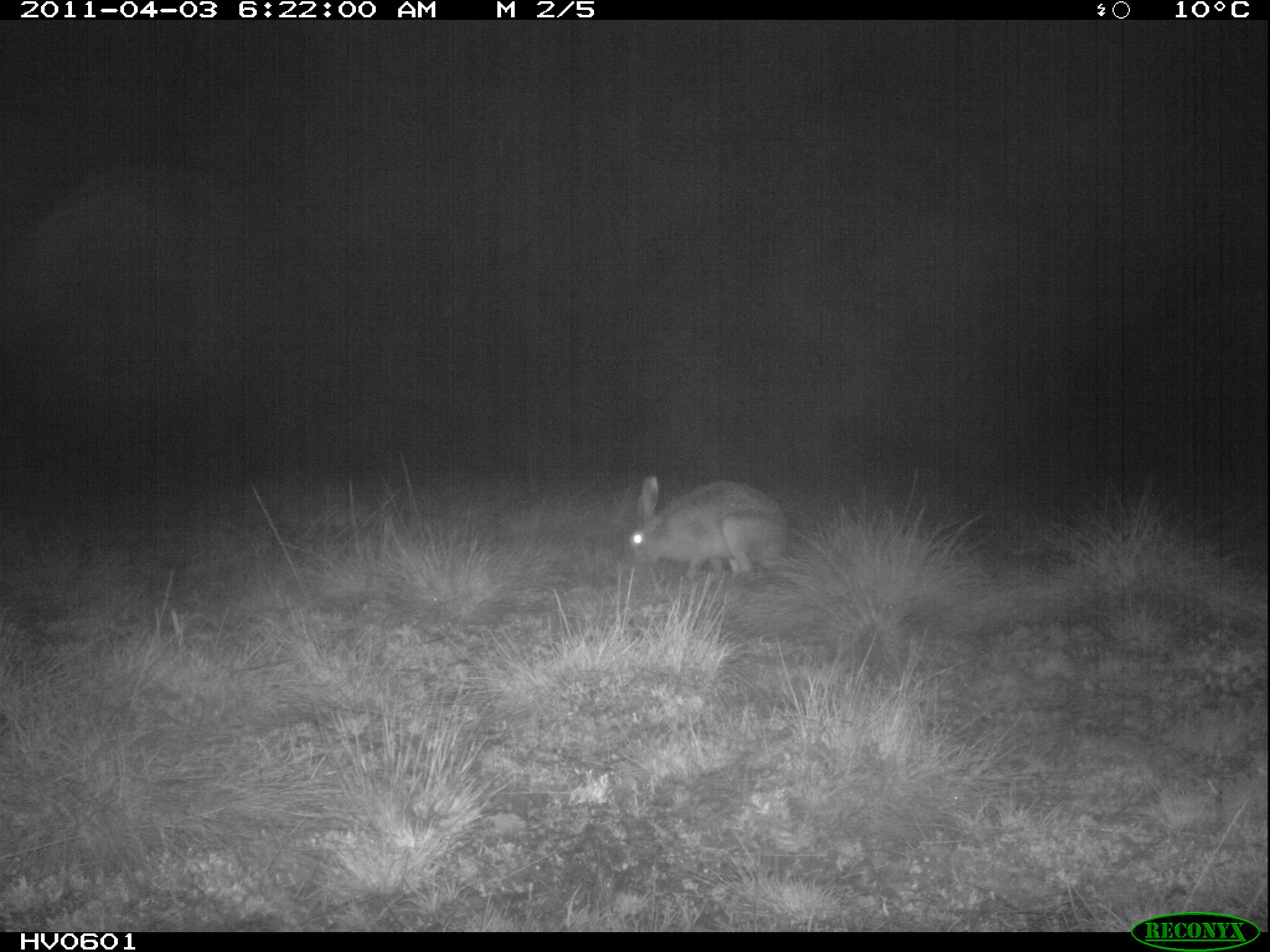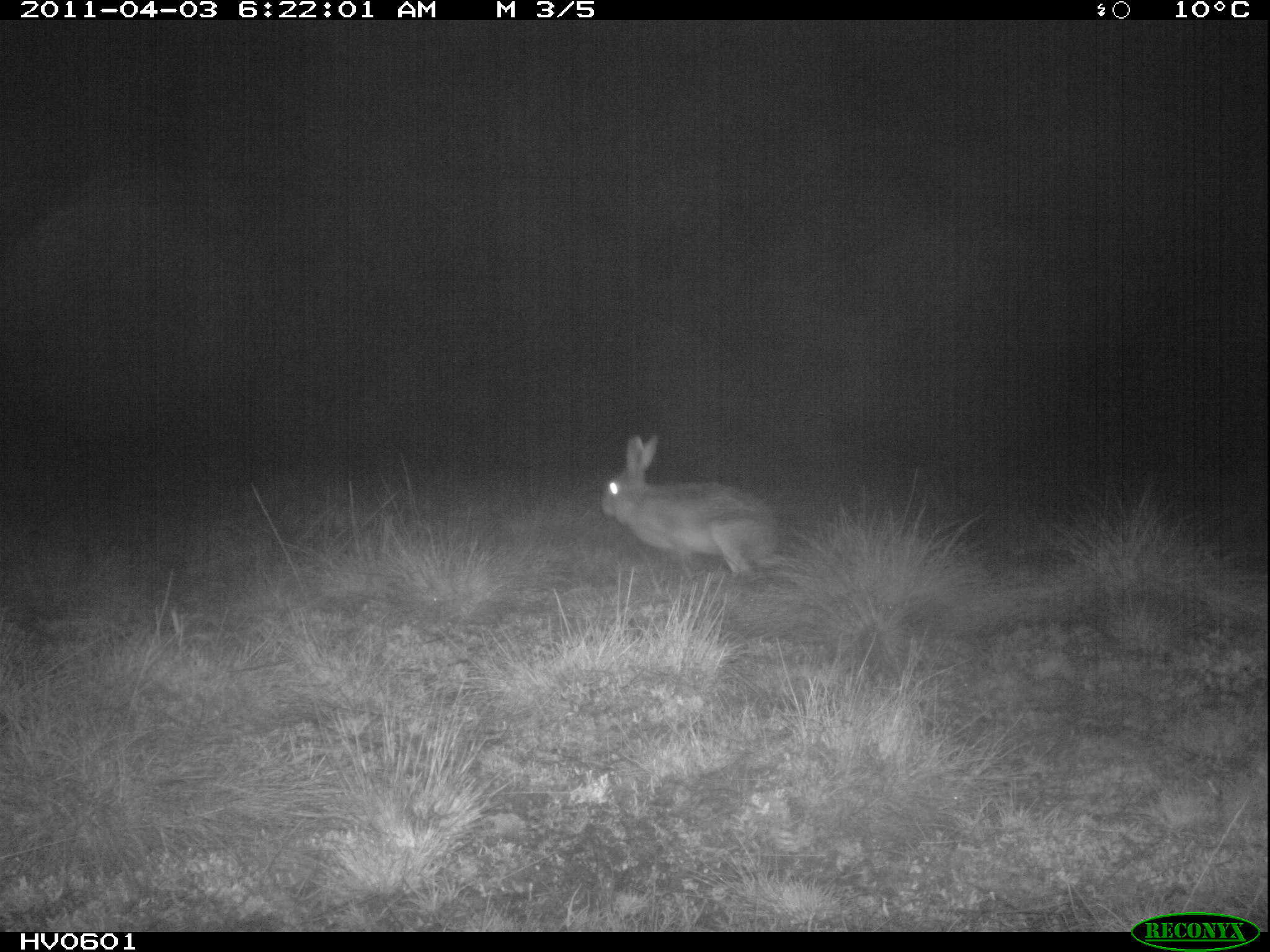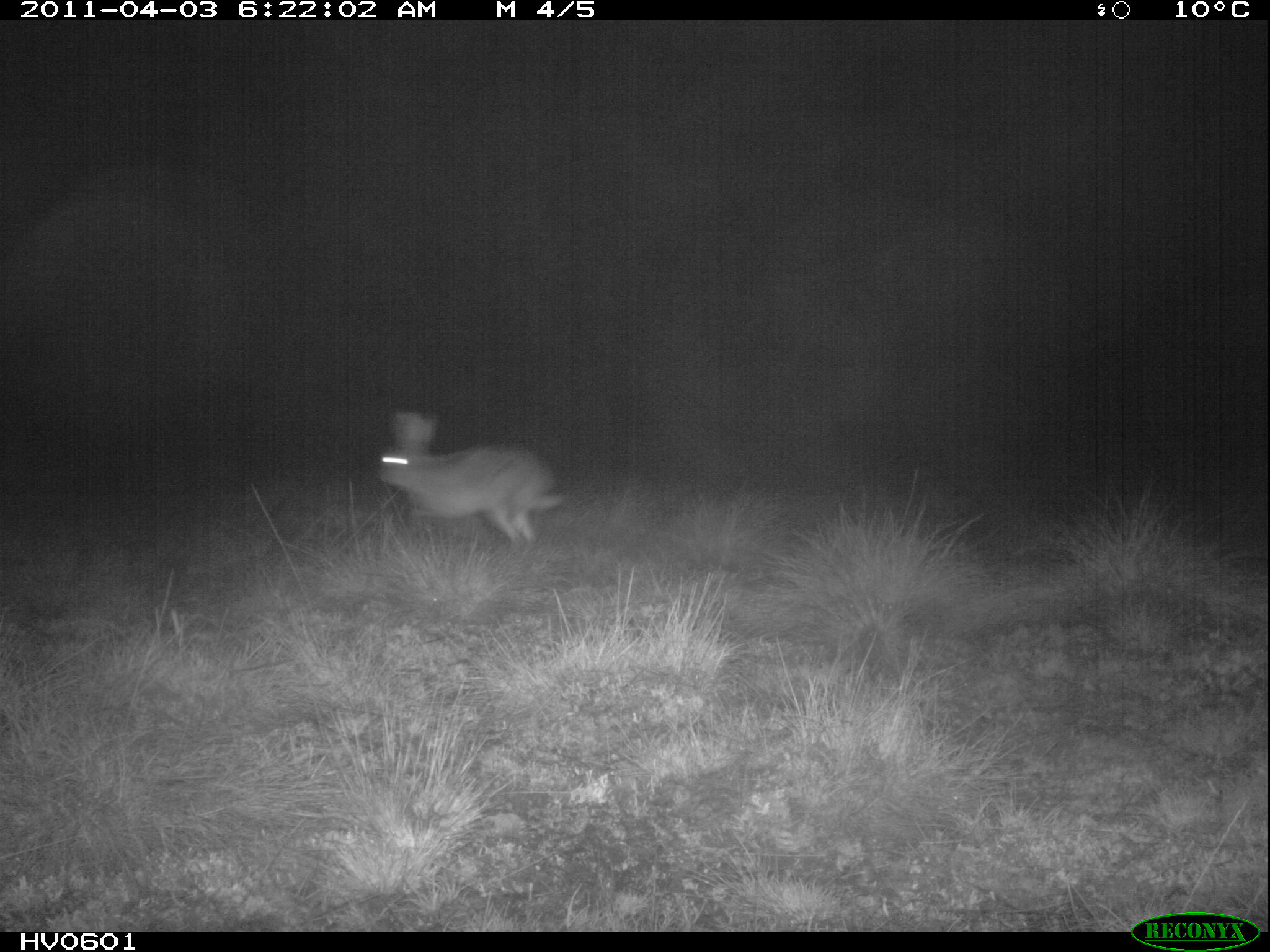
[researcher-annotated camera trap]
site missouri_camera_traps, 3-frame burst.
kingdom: Animalia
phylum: Chordata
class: Mammalia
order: Lagomorpha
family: Leporidae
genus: Lepus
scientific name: Lepus europaeus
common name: european hare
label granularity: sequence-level